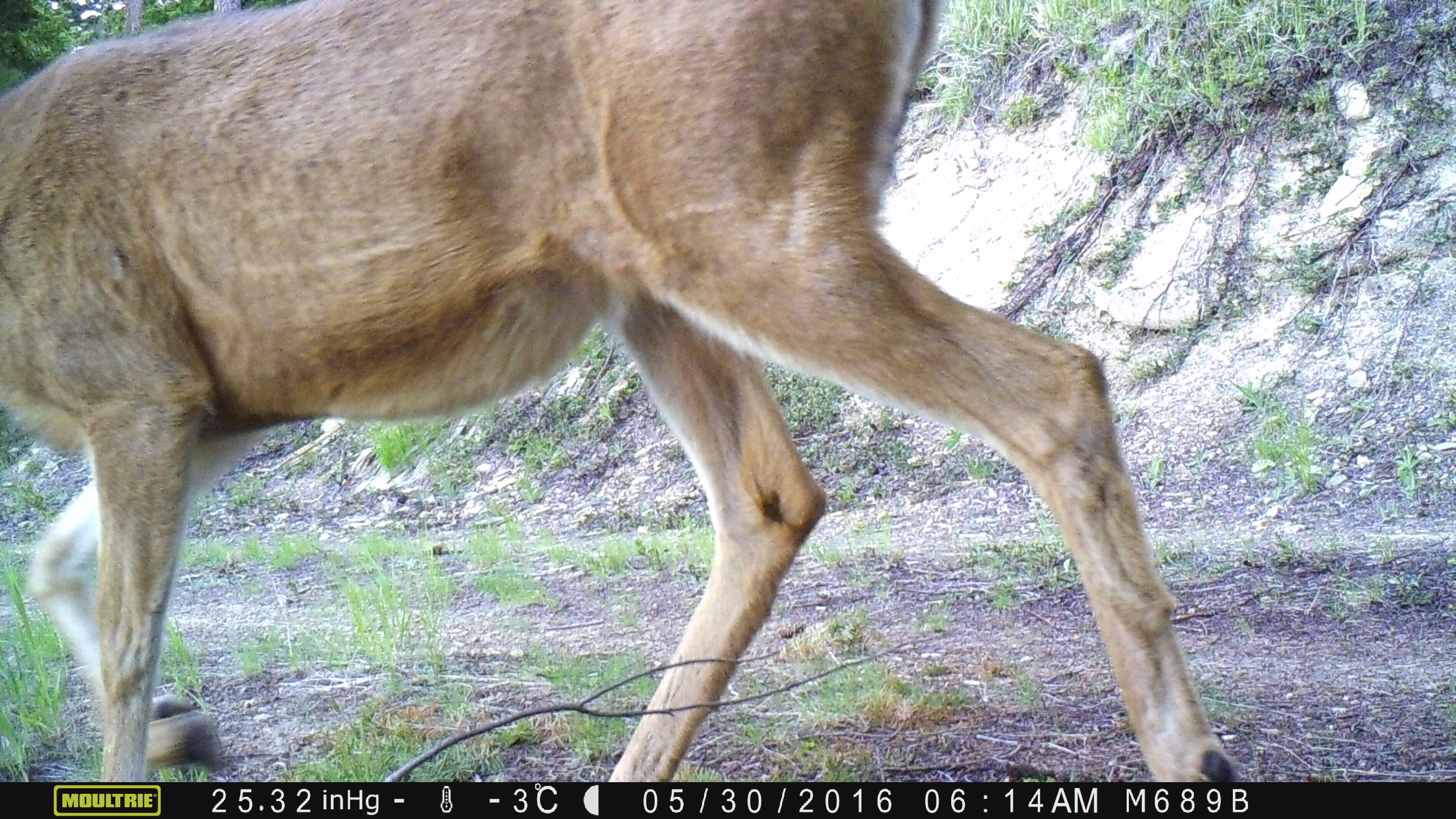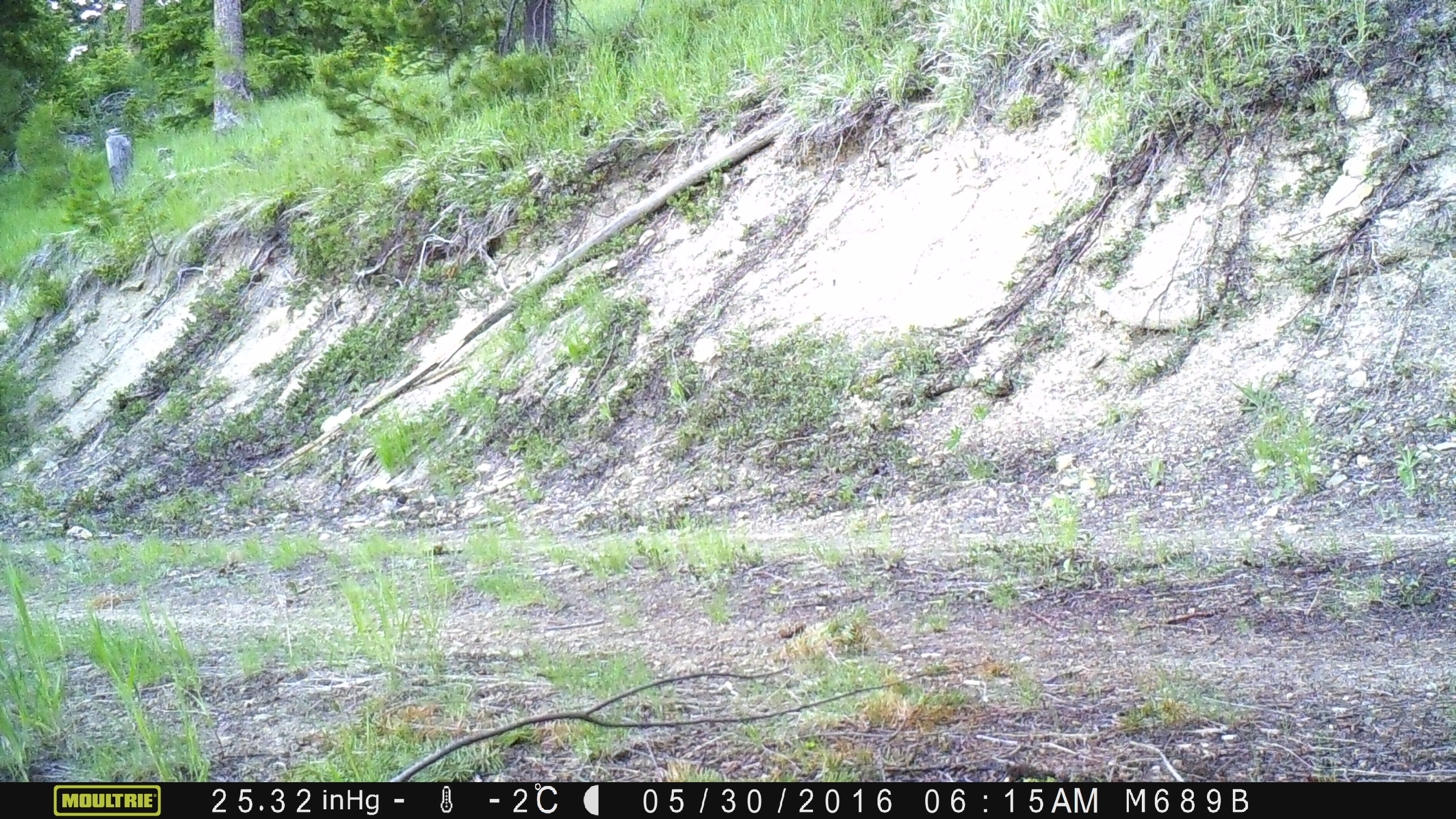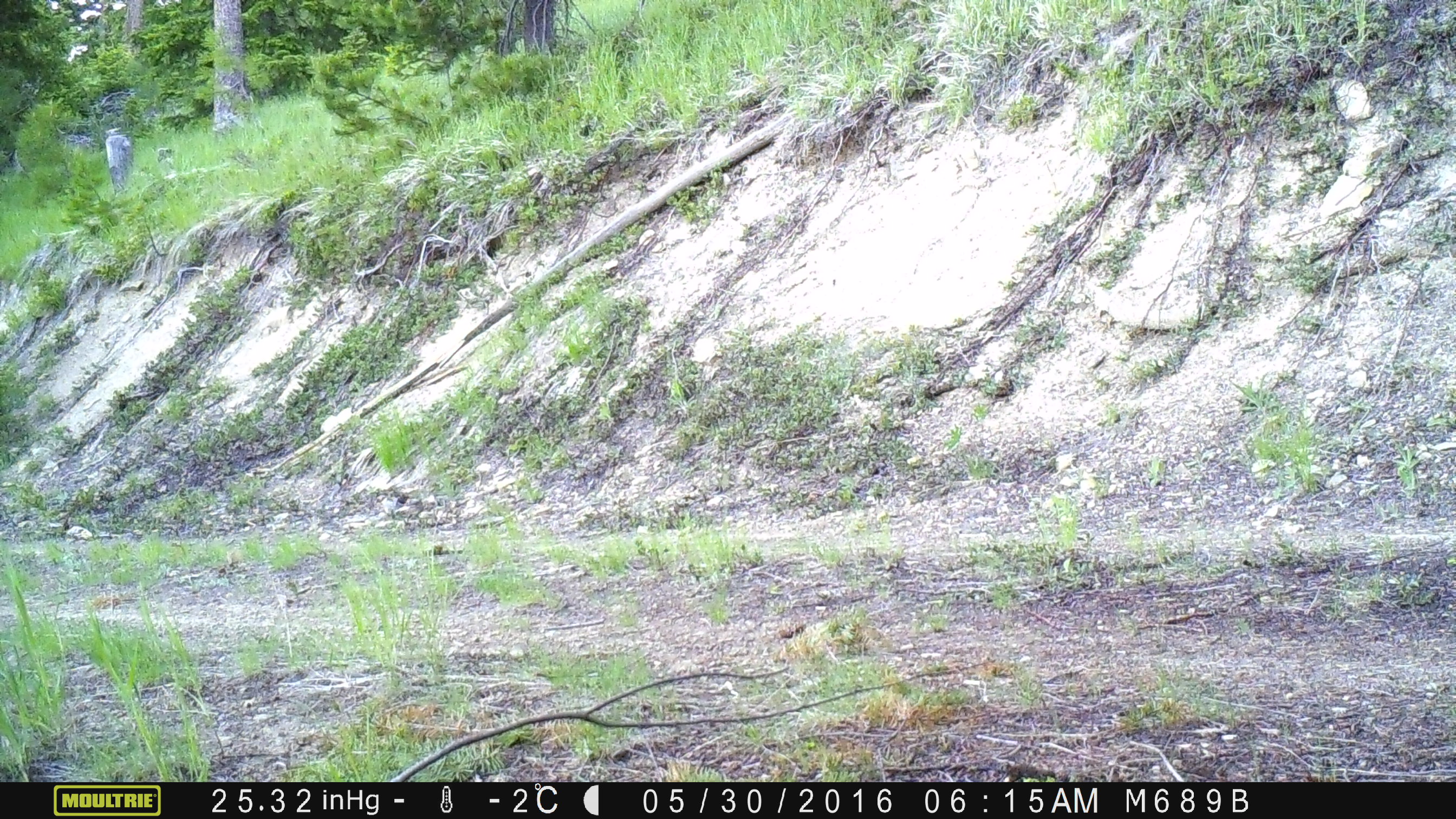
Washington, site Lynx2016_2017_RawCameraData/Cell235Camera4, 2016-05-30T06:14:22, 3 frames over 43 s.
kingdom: Animalia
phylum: Chordata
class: Mammalia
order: Artiodactyla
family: Cervidae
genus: Odocoileus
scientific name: Odocoileus hemionus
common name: mule deer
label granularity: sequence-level